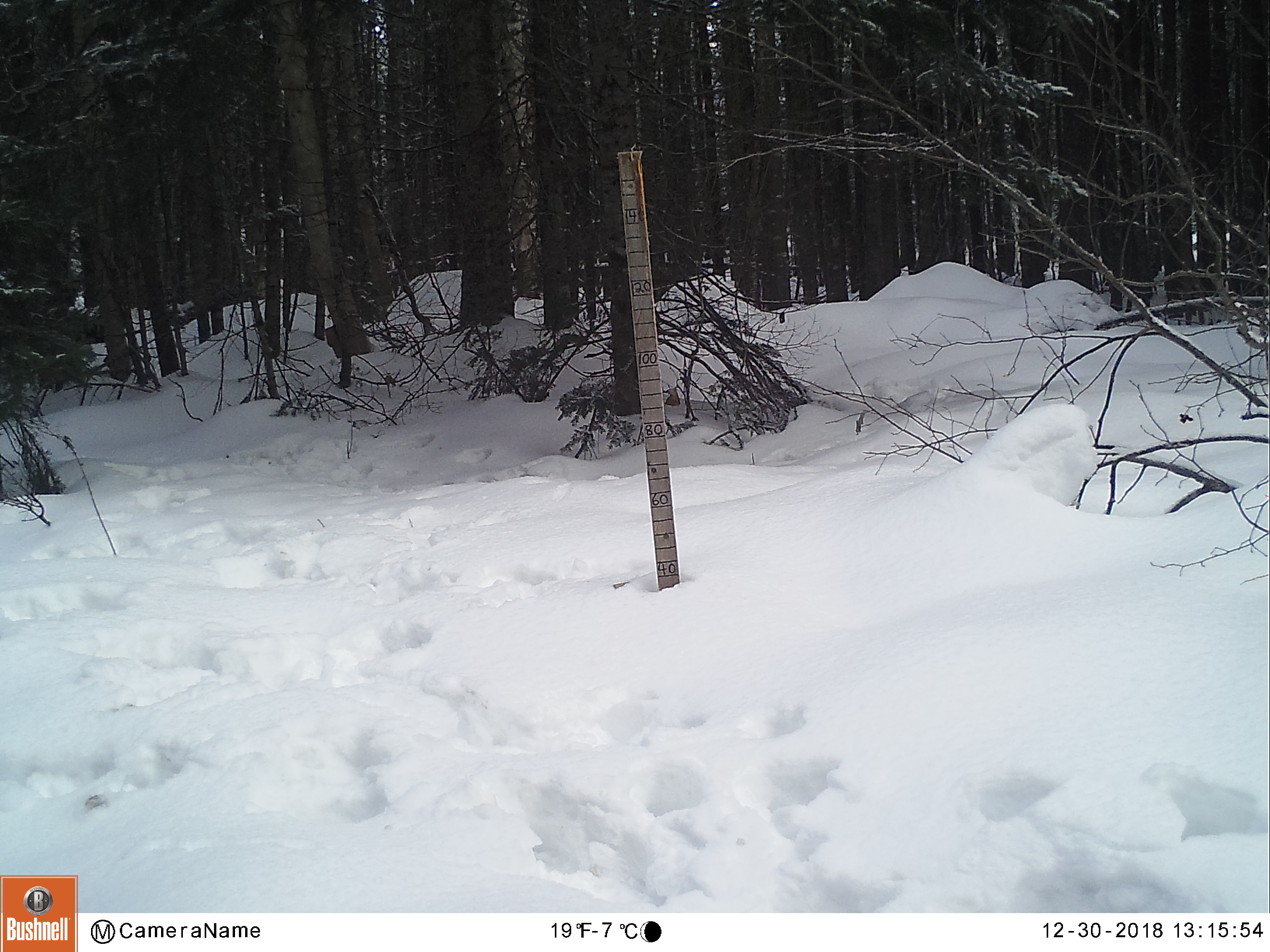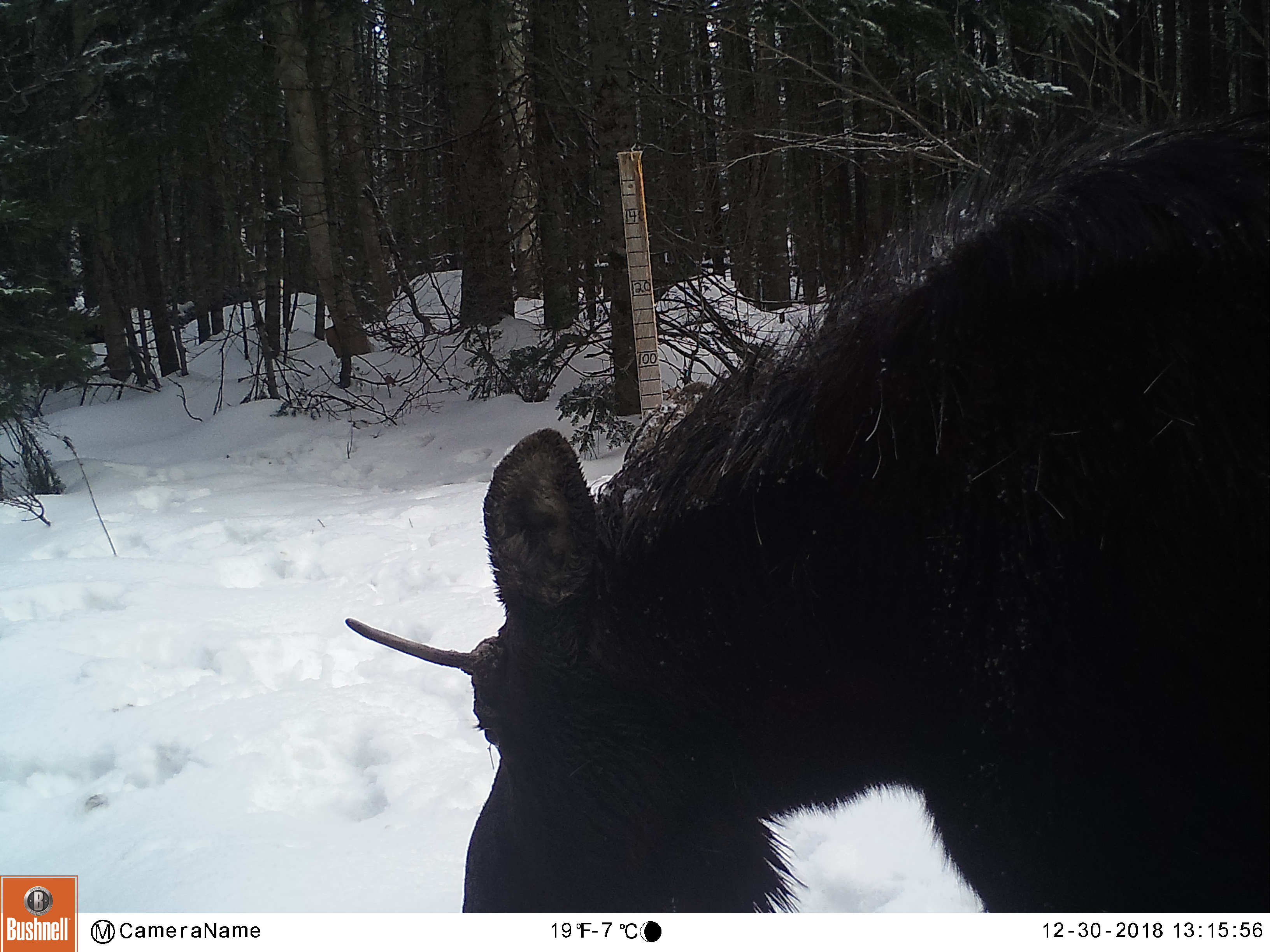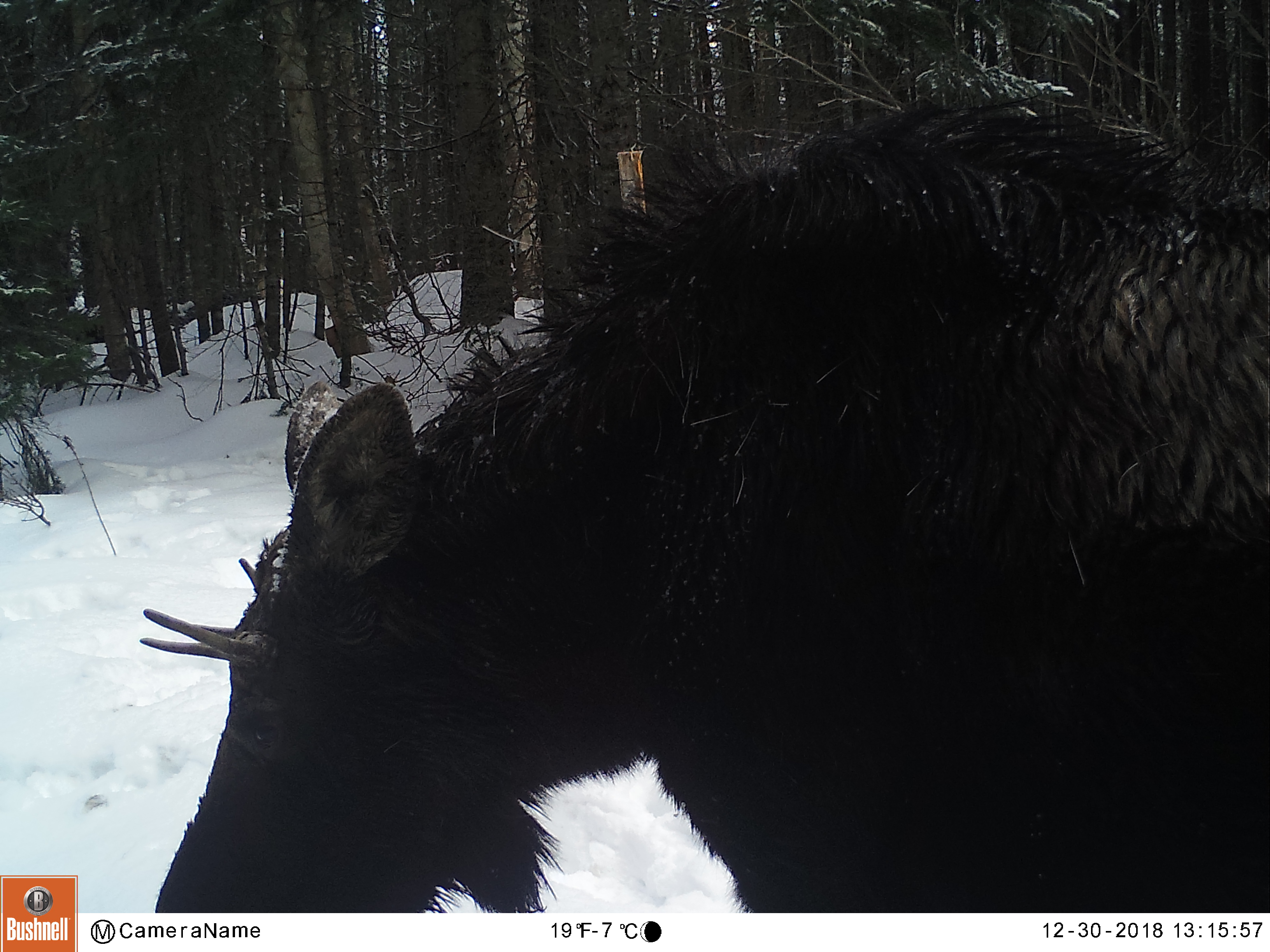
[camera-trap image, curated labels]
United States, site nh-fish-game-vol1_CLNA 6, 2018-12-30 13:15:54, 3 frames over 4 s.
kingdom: Animalia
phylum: Chordata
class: Mammalia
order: Artiodactyla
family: Cervidae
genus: Alces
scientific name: Alces alces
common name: moose